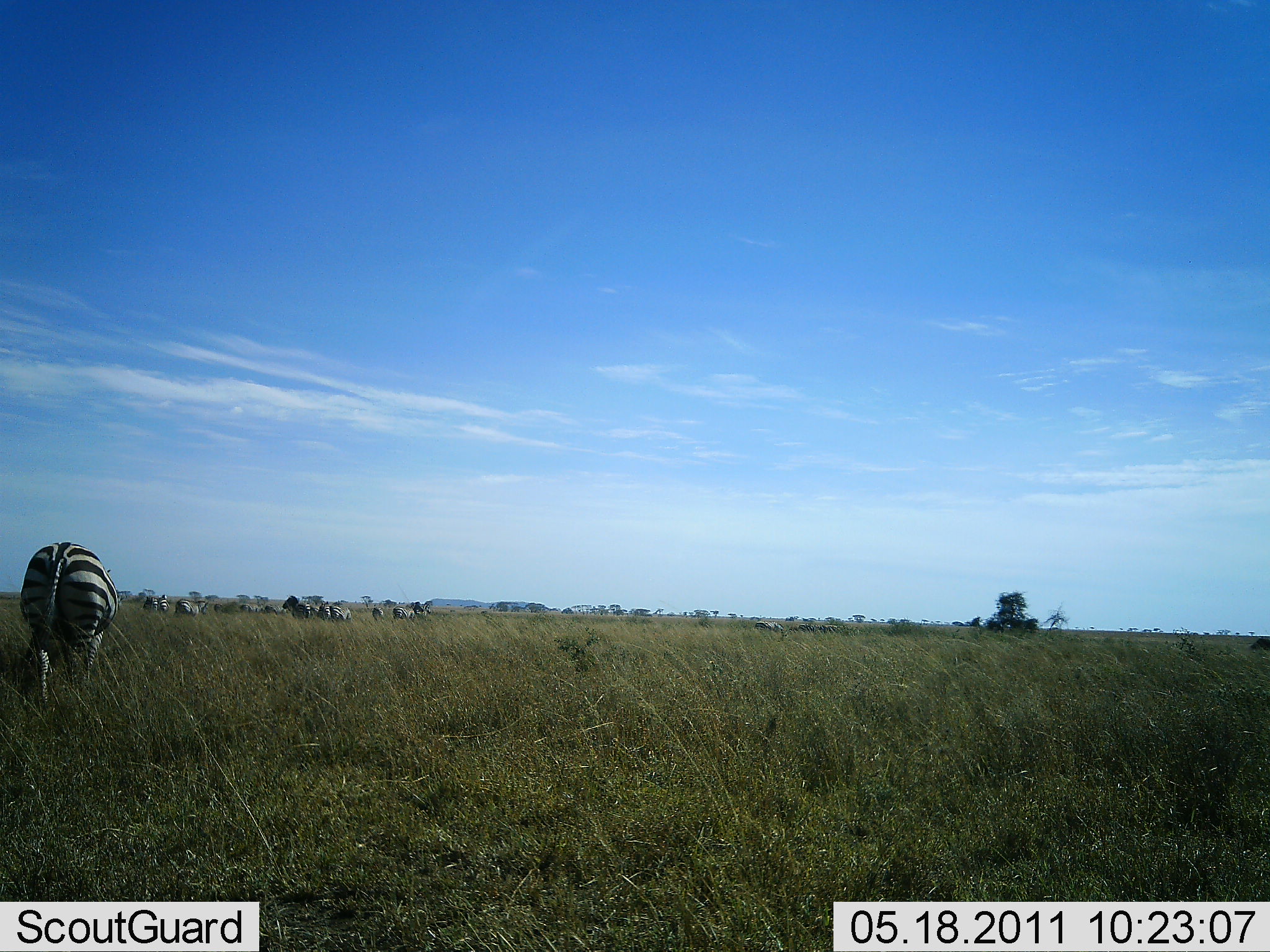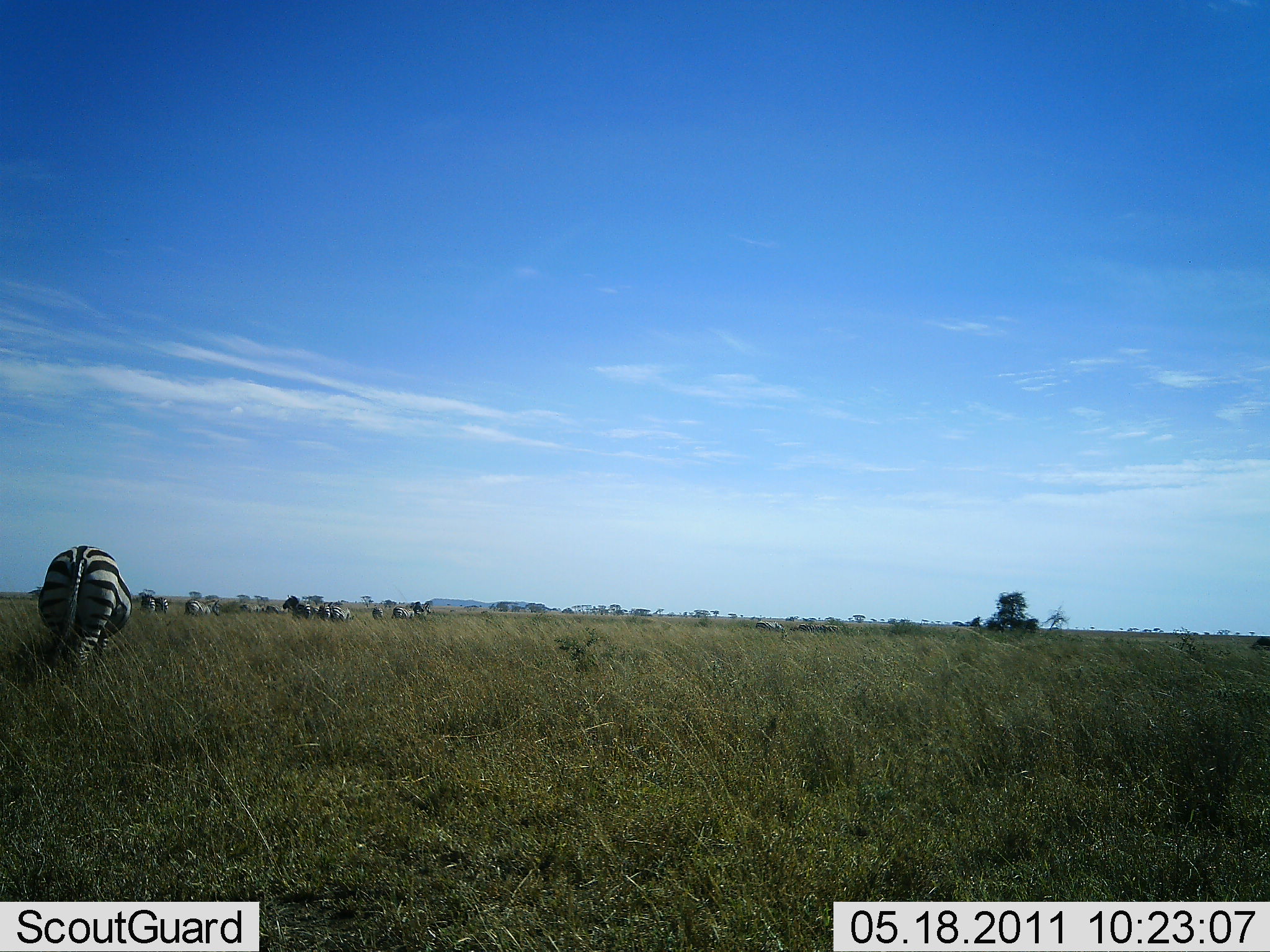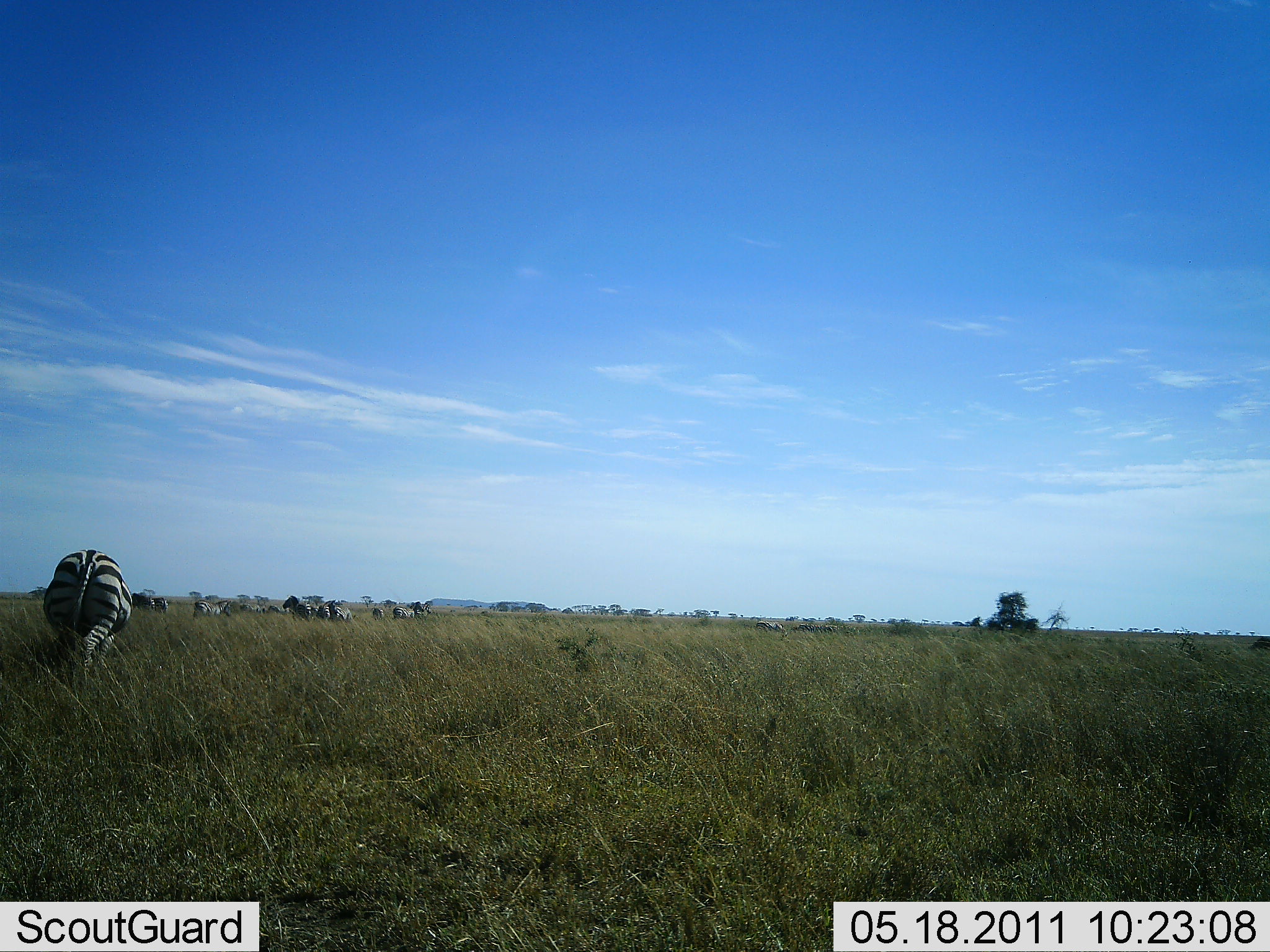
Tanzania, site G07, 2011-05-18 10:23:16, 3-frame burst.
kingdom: Animalia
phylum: Chordata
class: Mammalia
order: Perissodactyla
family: Equidae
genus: Equus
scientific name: Equus quagga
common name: plains zebra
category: zebra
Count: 6.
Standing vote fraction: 25%.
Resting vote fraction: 0%.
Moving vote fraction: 58%.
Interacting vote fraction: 0%.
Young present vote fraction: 0%.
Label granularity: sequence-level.